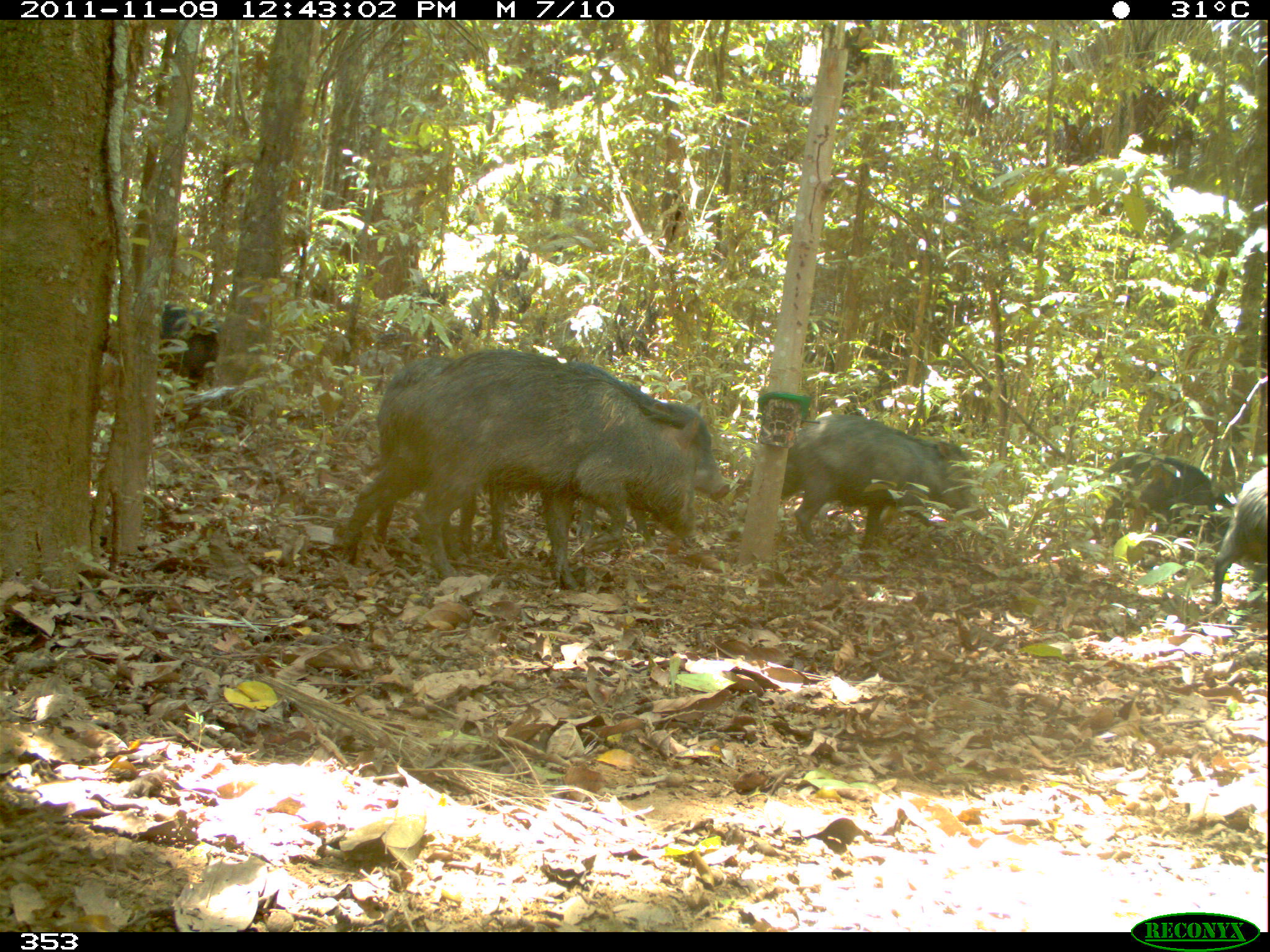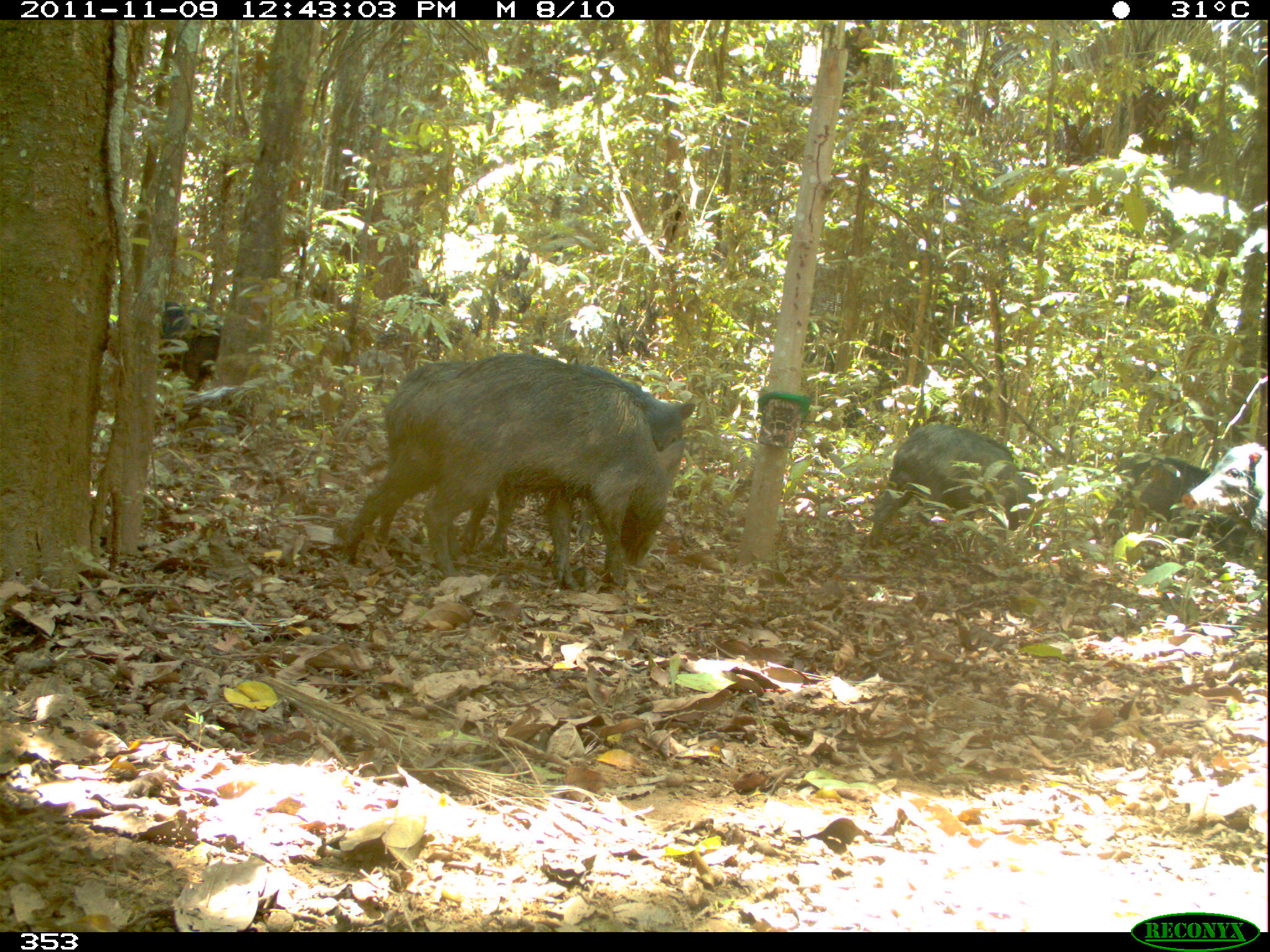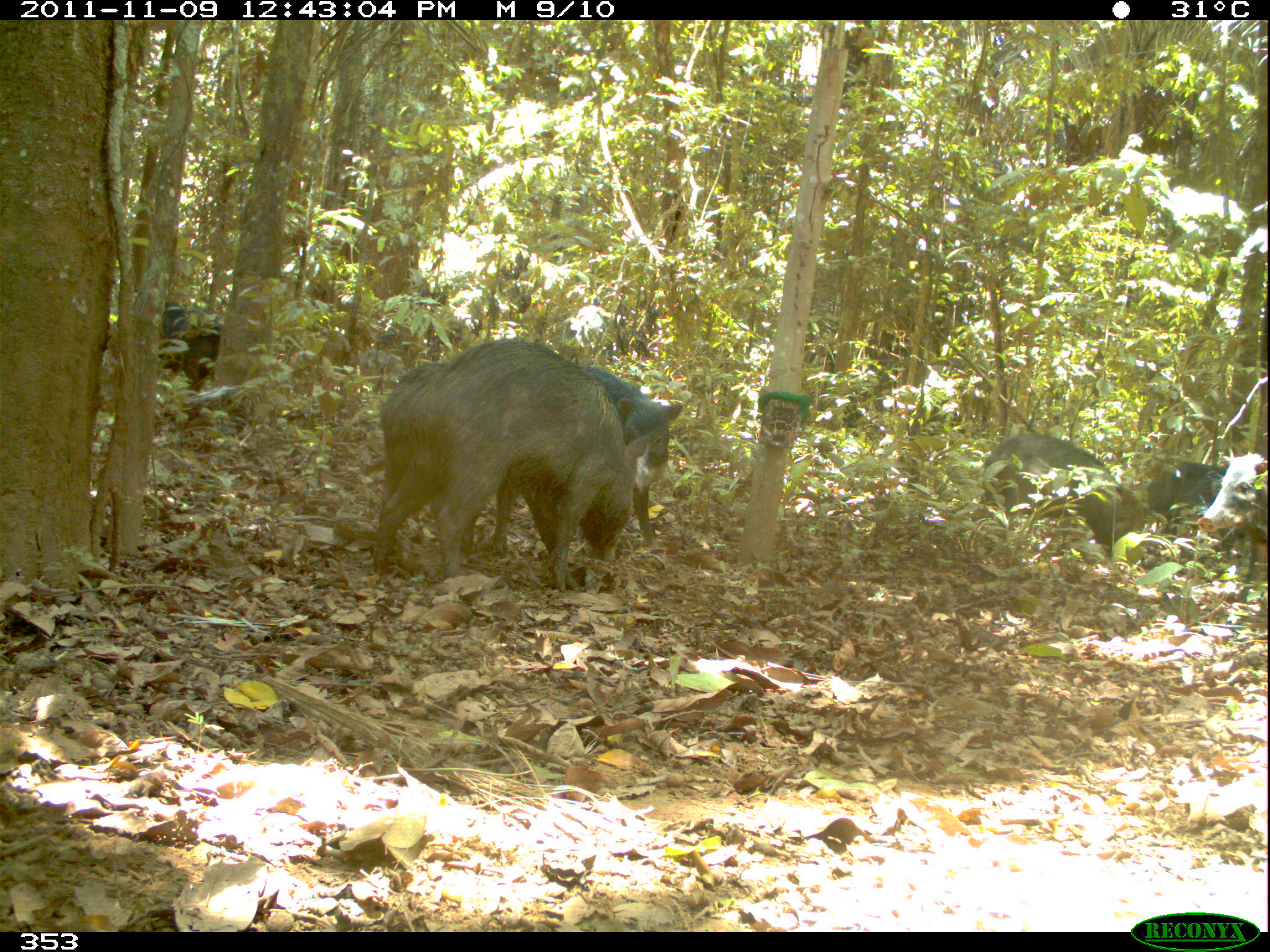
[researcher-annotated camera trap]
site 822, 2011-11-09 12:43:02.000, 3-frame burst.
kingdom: Animalia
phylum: Chordata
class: Mammalia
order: Artiodactyla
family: Tayassuidae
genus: Tayassu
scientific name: Tayassu pecari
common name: white-lipped peccary